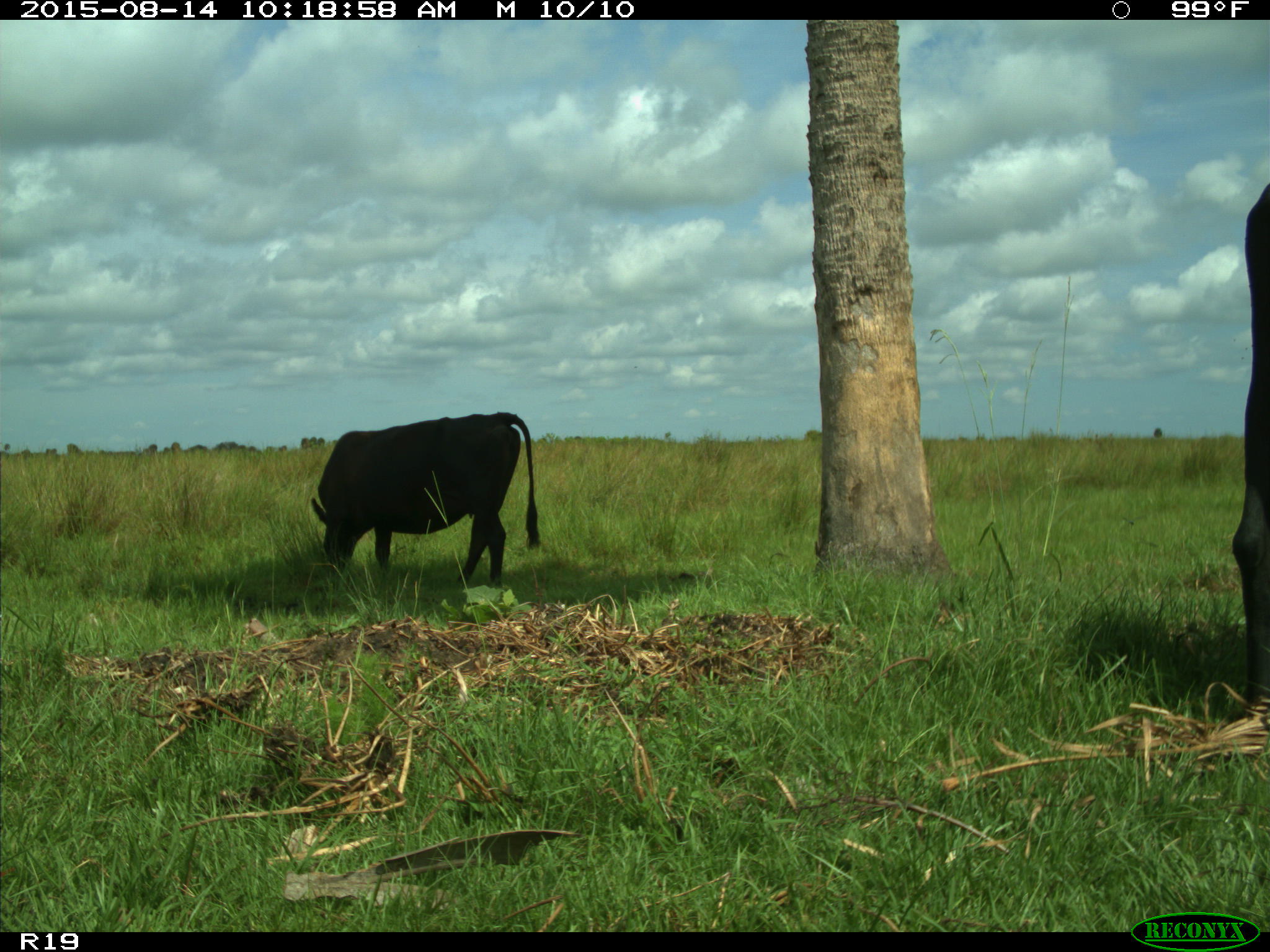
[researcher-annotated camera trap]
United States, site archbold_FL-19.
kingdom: Animalia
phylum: Chordata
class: Mammalia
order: Artiodactyla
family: Bovidae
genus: Bos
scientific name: Bos taurus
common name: domestic cow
Bos taurus (domestic cow).